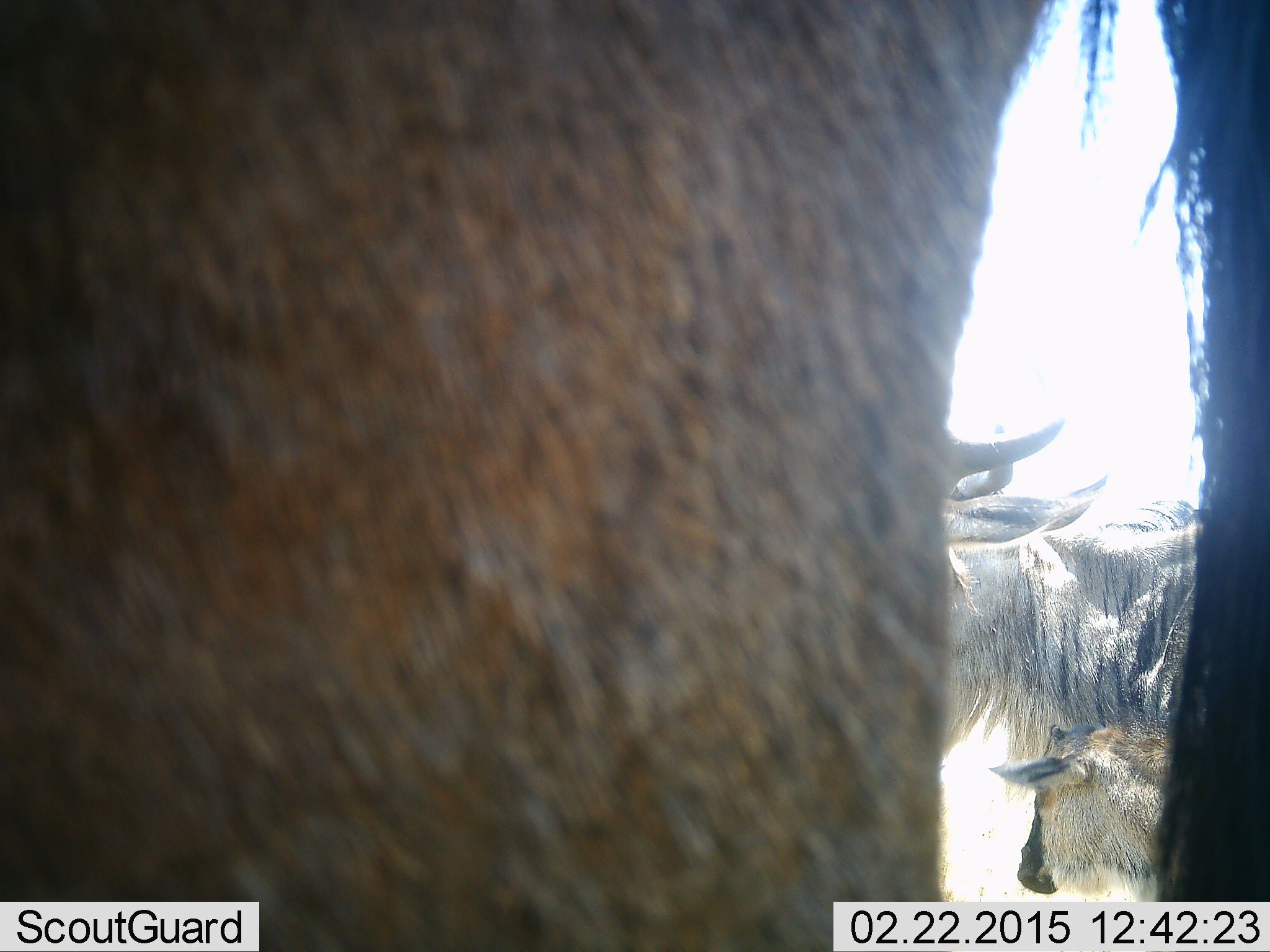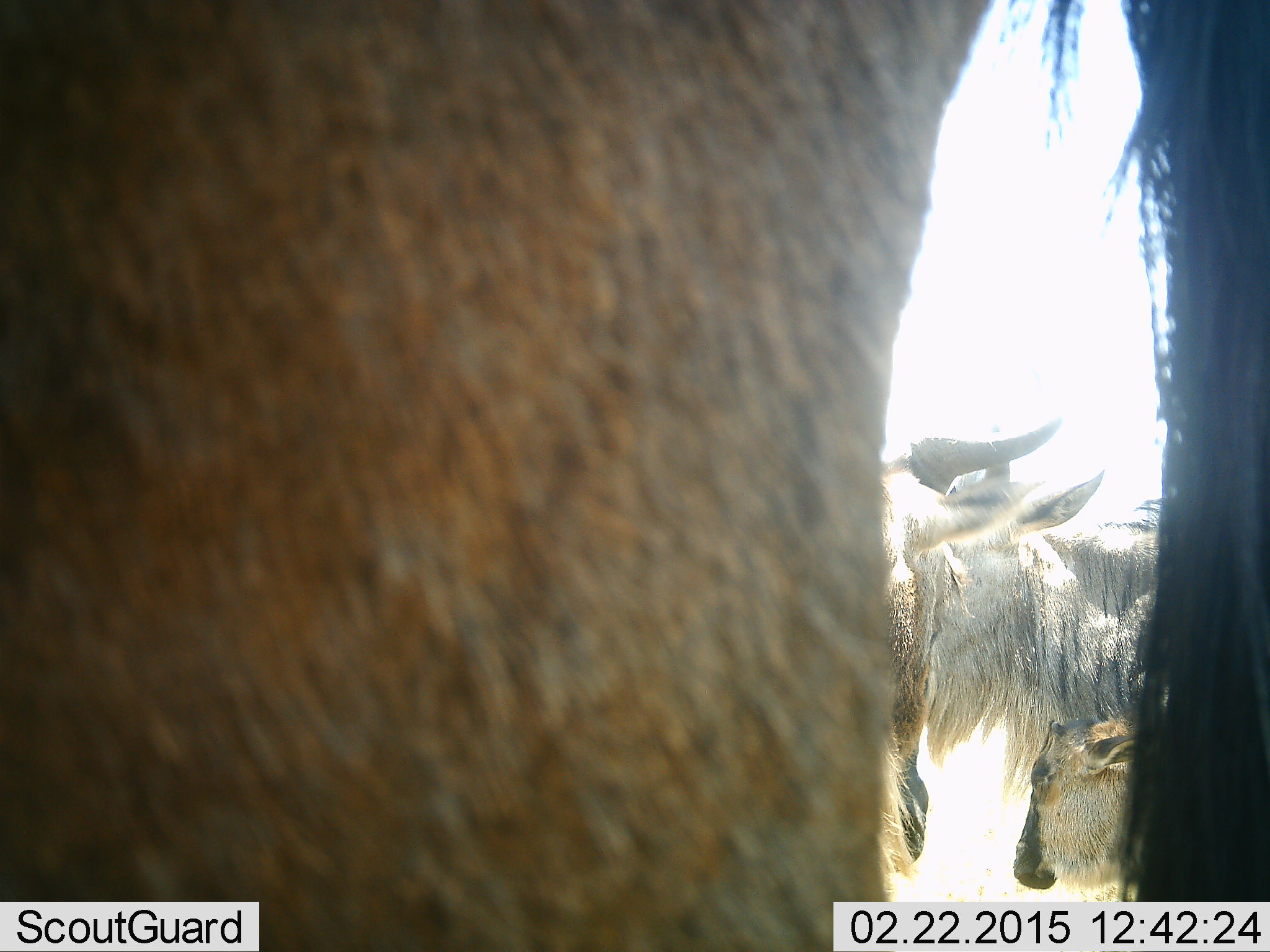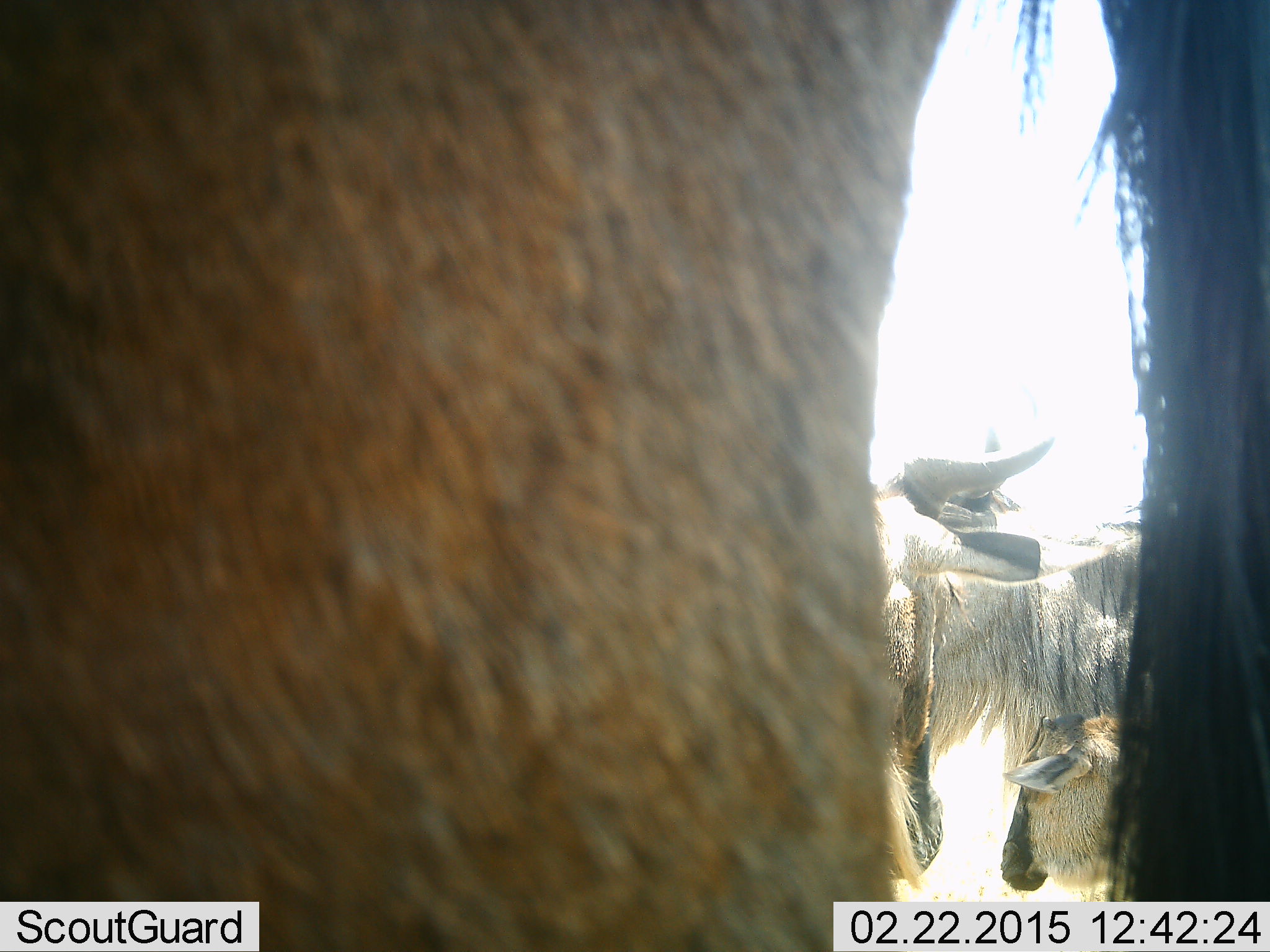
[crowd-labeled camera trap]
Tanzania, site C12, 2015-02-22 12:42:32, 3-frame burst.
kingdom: Animalia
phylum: Chordata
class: Mammalia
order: Artiodactyla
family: Bovidae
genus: Connochaetes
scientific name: Connochaetes taurinus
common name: blue wildebeest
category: wildebeest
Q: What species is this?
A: Wildebeest (blue wildebeest) (Connochaetes taurinus).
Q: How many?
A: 4.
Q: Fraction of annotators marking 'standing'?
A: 100%.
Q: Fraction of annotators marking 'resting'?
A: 0%.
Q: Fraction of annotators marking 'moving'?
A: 0%.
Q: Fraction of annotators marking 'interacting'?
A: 0%.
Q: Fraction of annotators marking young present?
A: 70%.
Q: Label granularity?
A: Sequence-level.